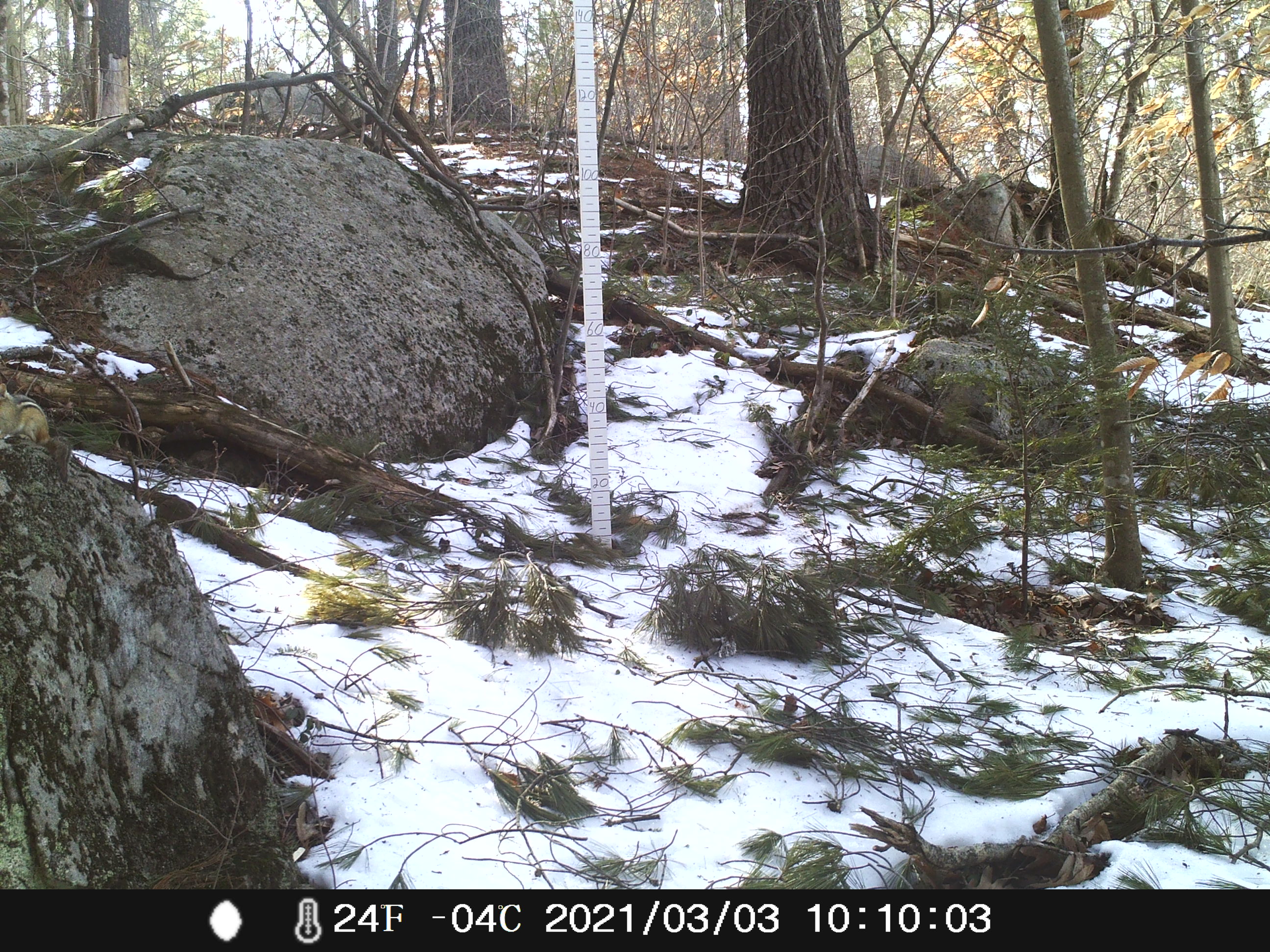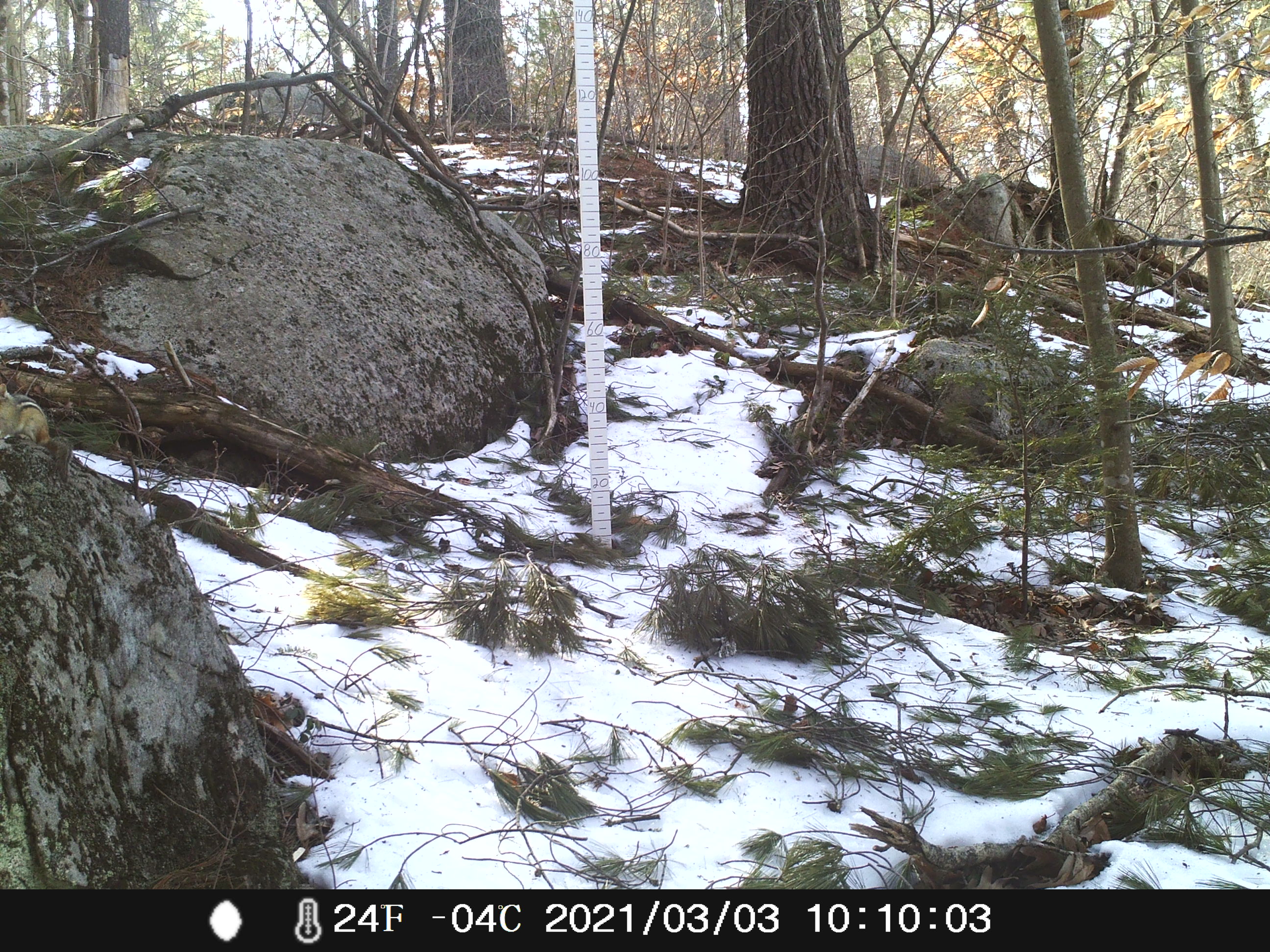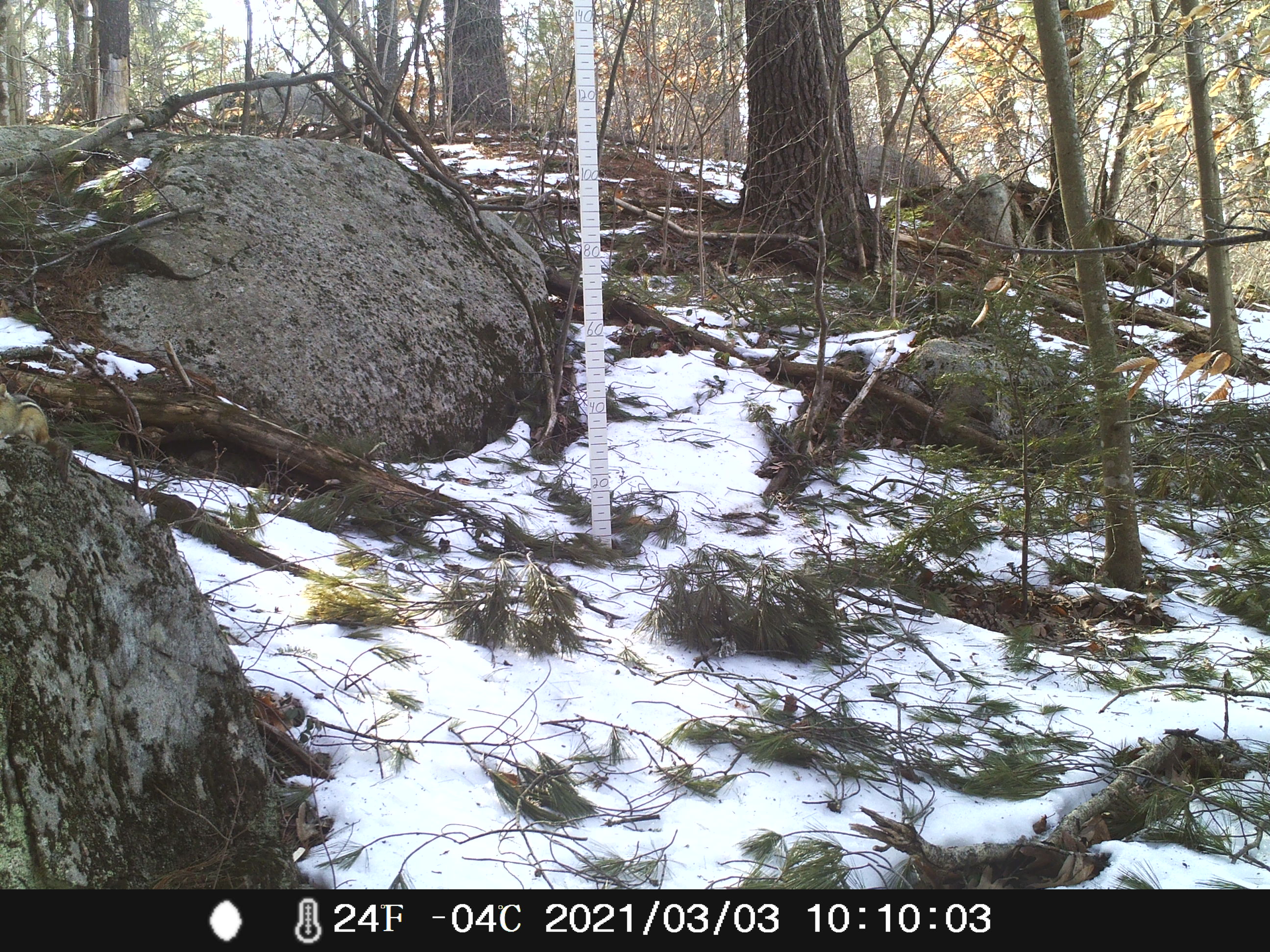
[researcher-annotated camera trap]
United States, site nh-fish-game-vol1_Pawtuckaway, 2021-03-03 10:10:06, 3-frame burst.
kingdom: Animalia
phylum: Chordata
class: Mammalia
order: Rodentia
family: Sciuridae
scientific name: Tamiini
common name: chipmunk